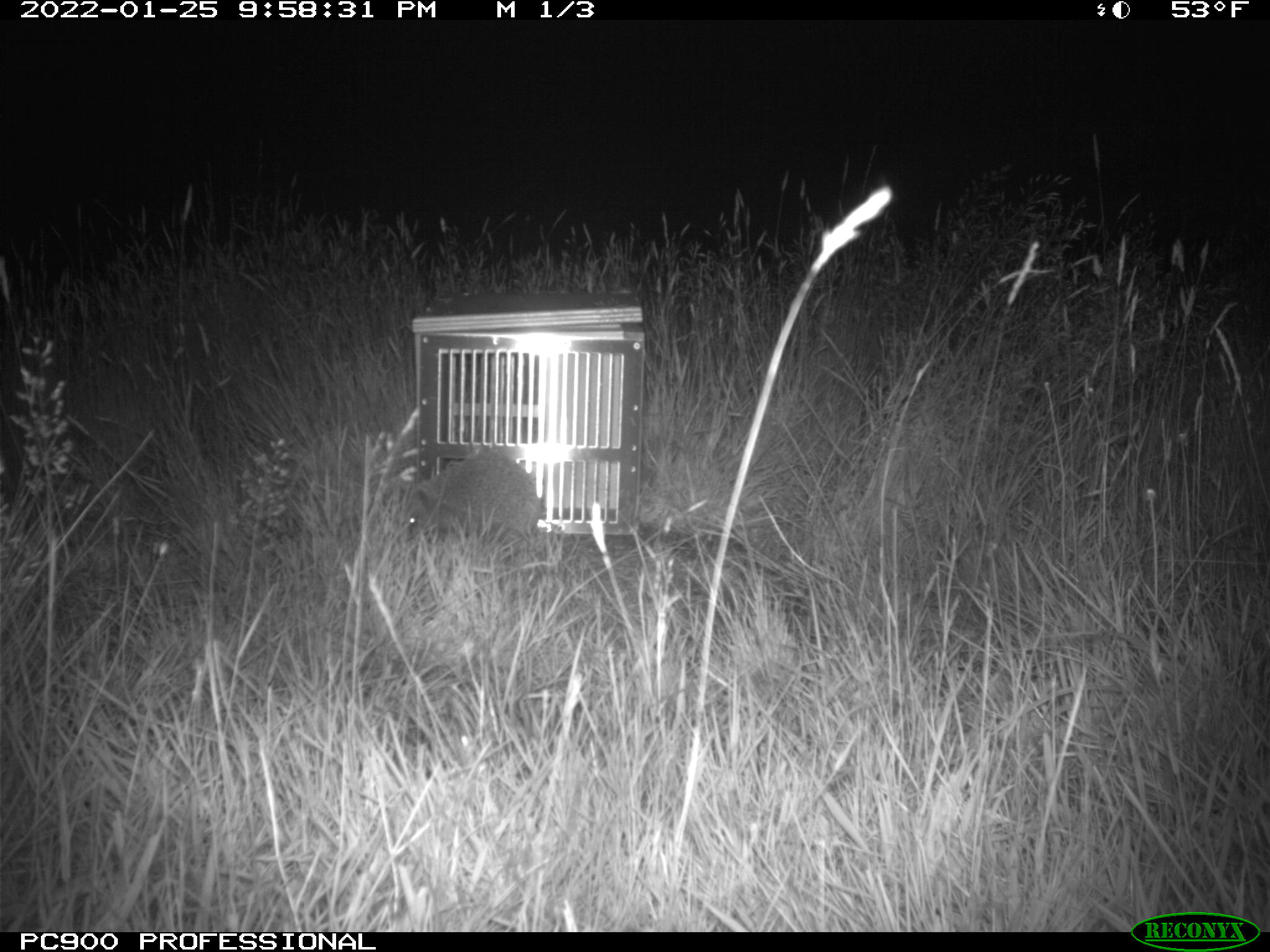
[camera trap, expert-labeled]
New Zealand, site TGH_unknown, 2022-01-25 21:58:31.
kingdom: Animalia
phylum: Chordata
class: Mammalia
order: Eulipotyphla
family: Erinaceidae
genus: Erinaceus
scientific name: Erinaceus europaeus europaeus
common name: european hedgehog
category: hedgehog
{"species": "hedgehog (european hedgehog) (Erinaceus europaeus europaeus)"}